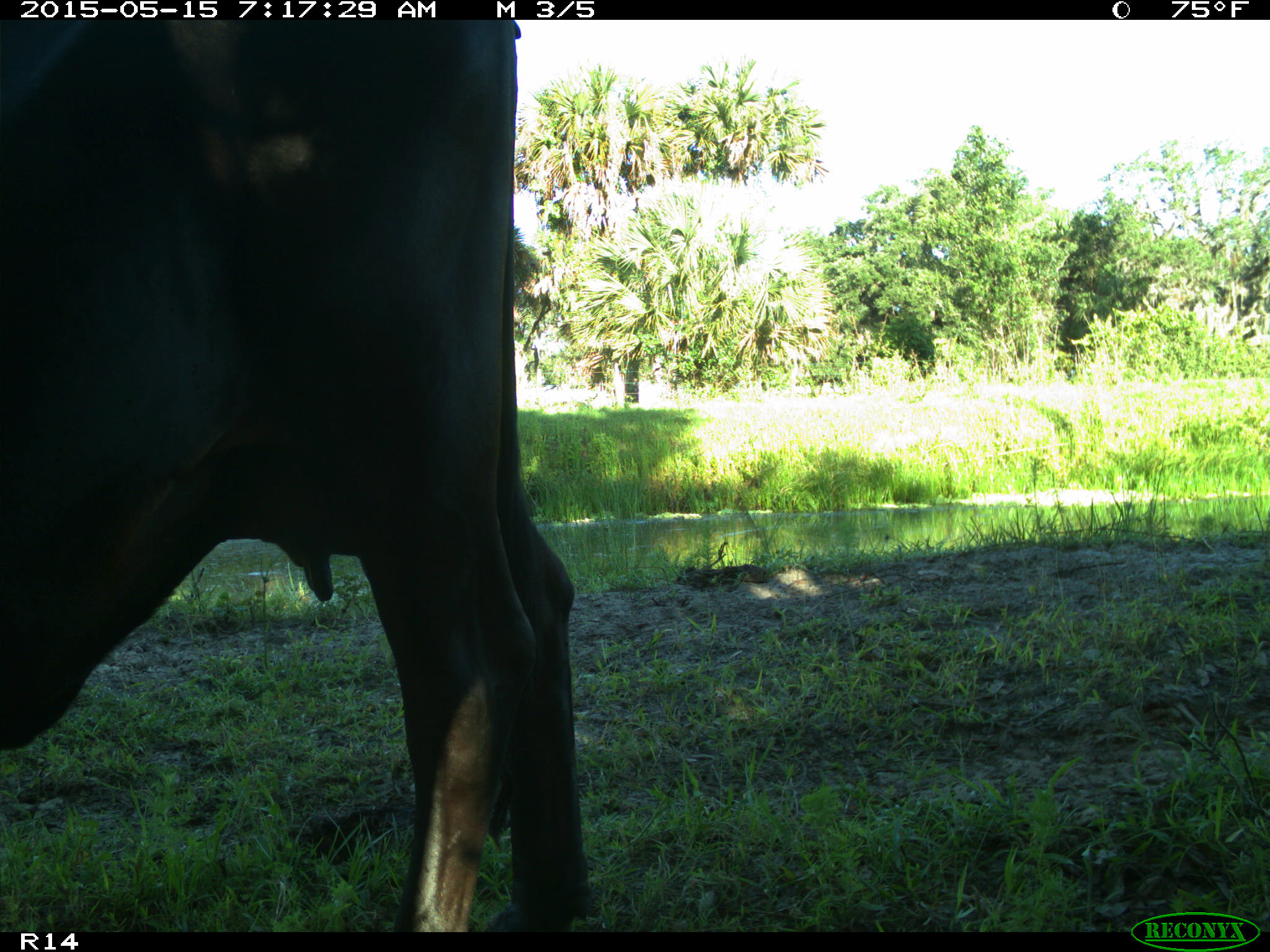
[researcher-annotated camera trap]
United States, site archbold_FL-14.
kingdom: Animalia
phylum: Chordata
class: Mammalia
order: Artiodactyla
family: Bovidae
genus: Bos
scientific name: Bos taurus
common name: domestic cow